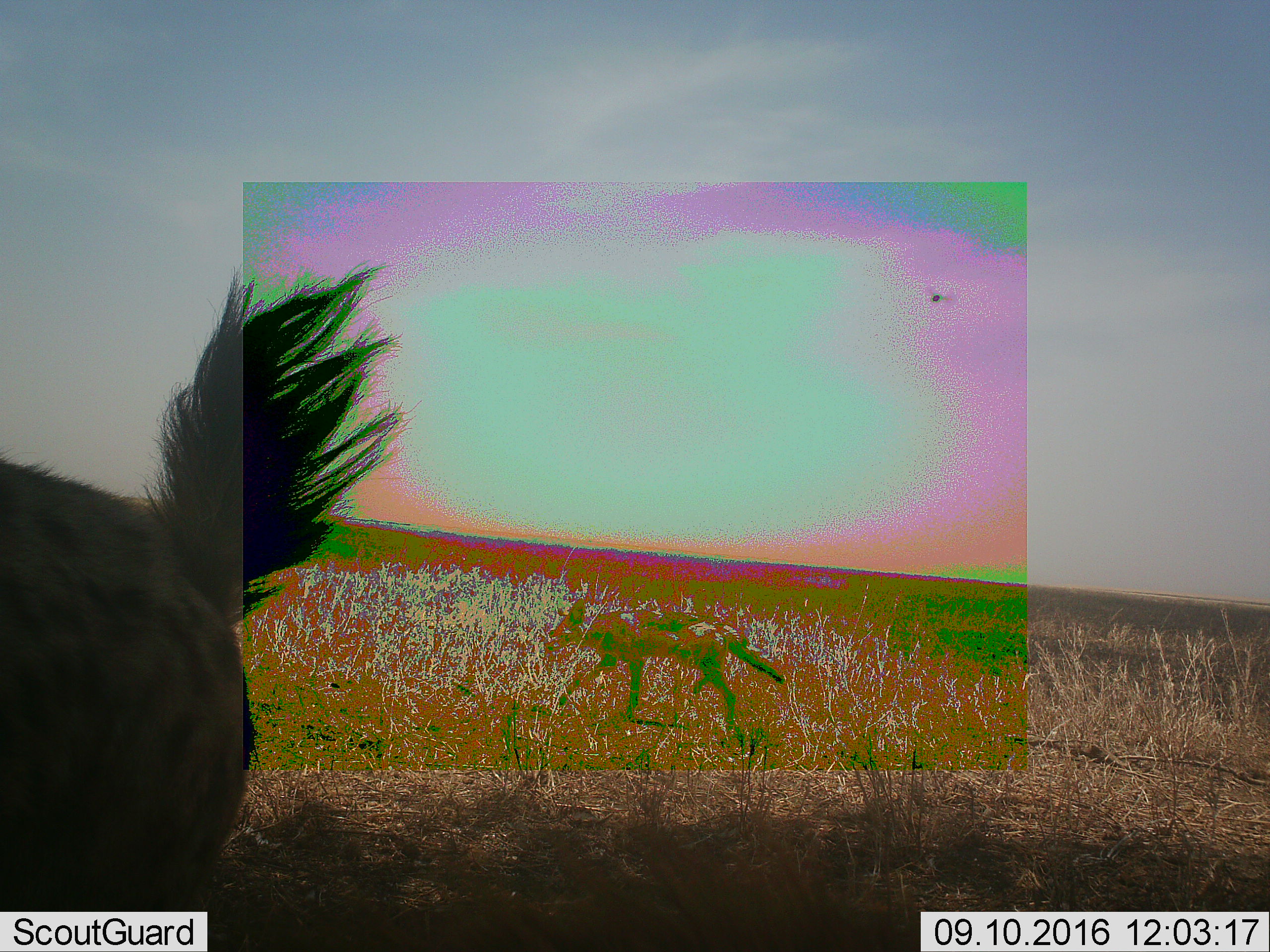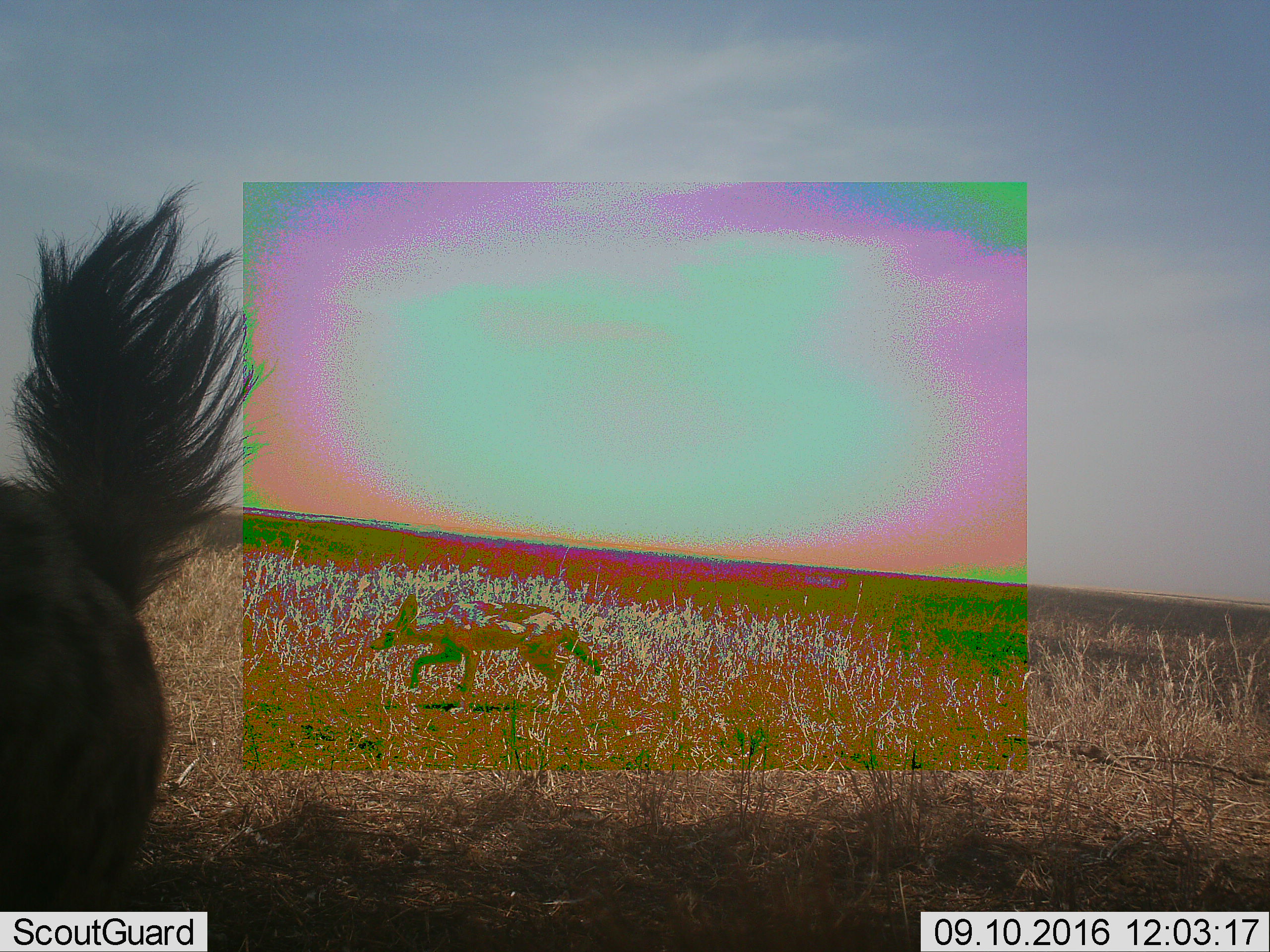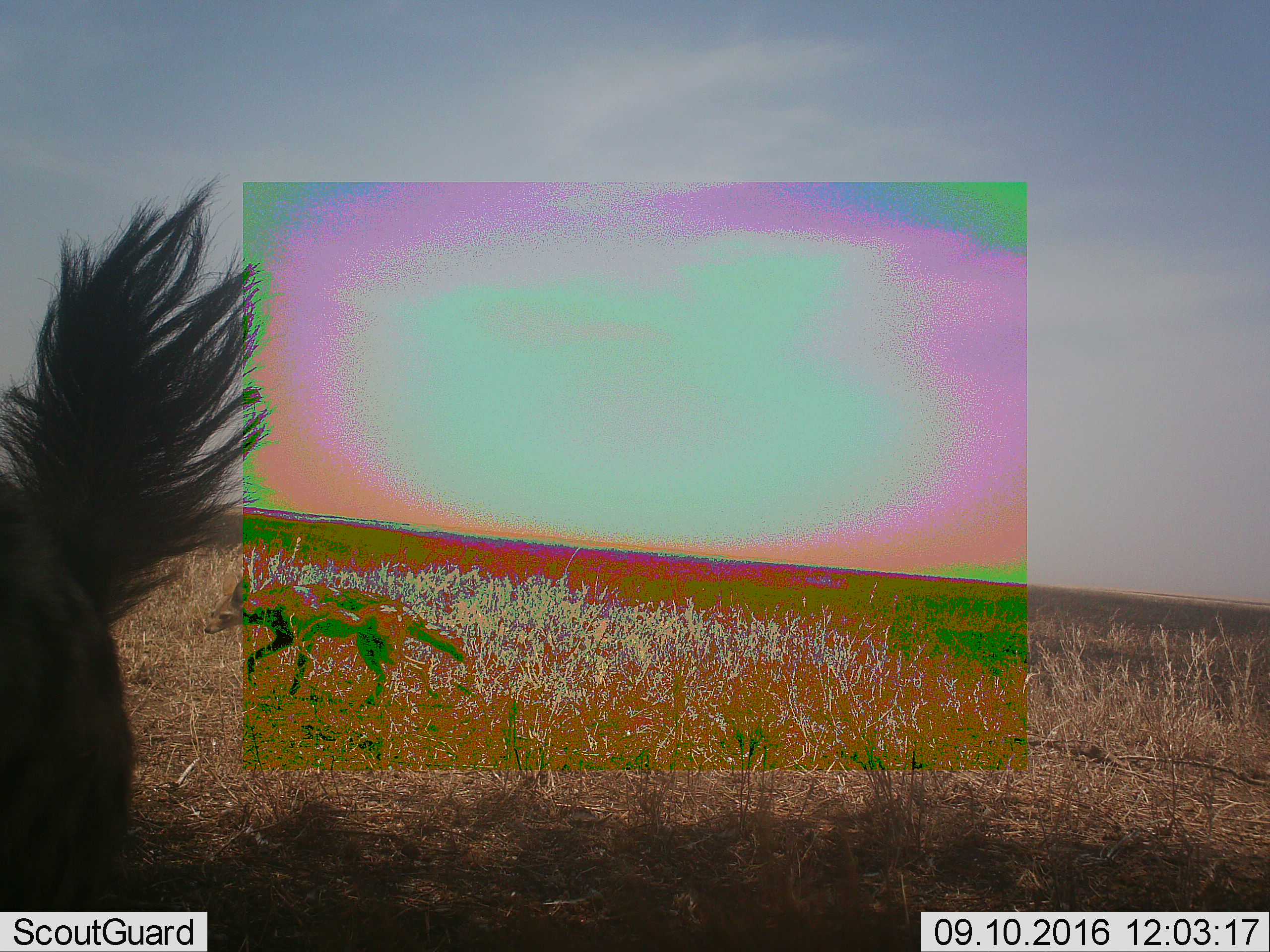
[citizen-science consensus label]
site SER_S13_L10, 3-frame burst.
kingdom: Animalia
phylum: Chordata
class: Mammalia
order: Carnivora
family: Canidae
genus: Lupulella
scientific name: Lupulella mesomelas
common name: black-backed jackal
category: jackalblackbacked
Jackalblackbacked (black-backed jackal) (Lupulella mesomelas), count 1. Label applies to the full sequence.